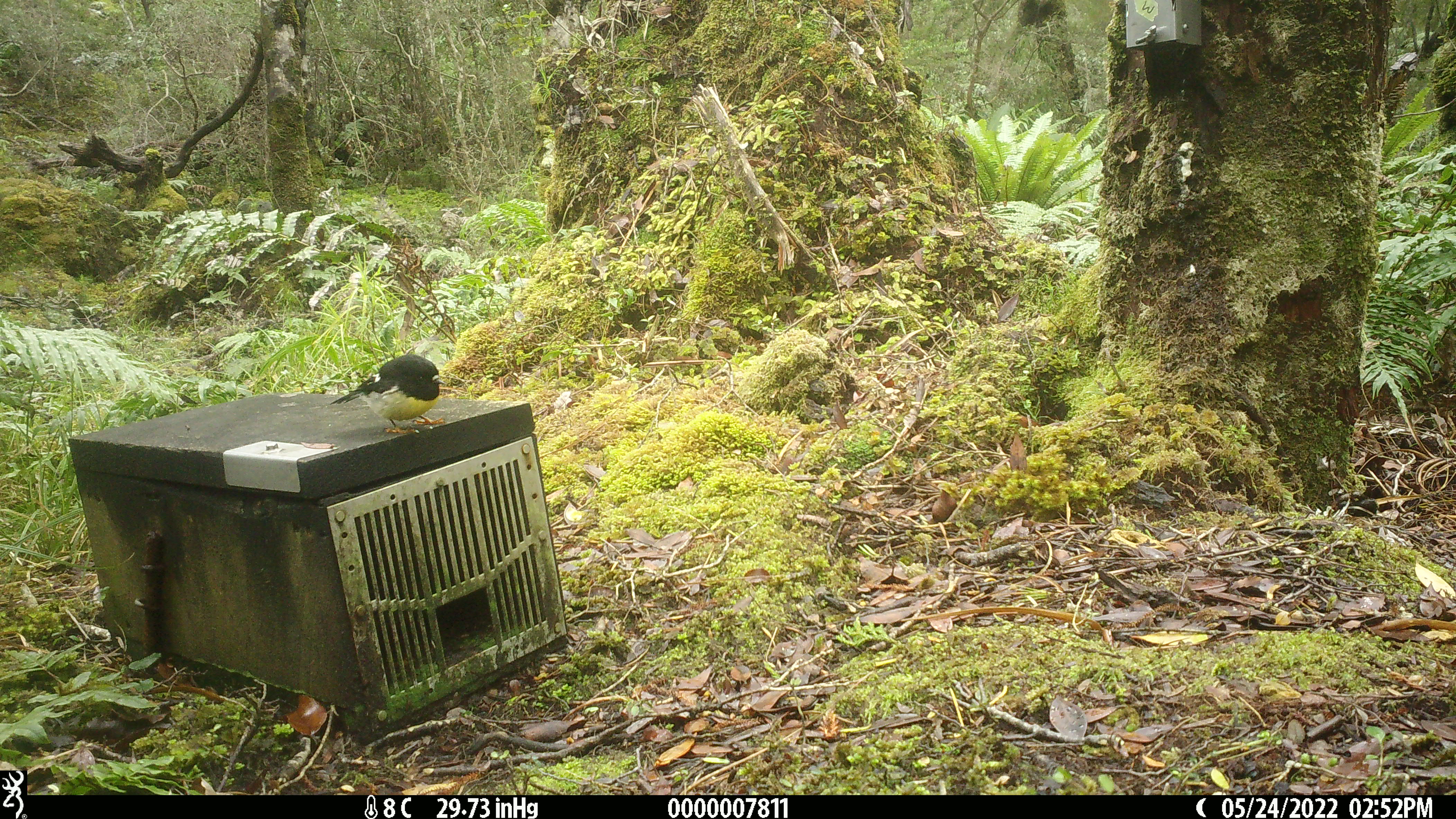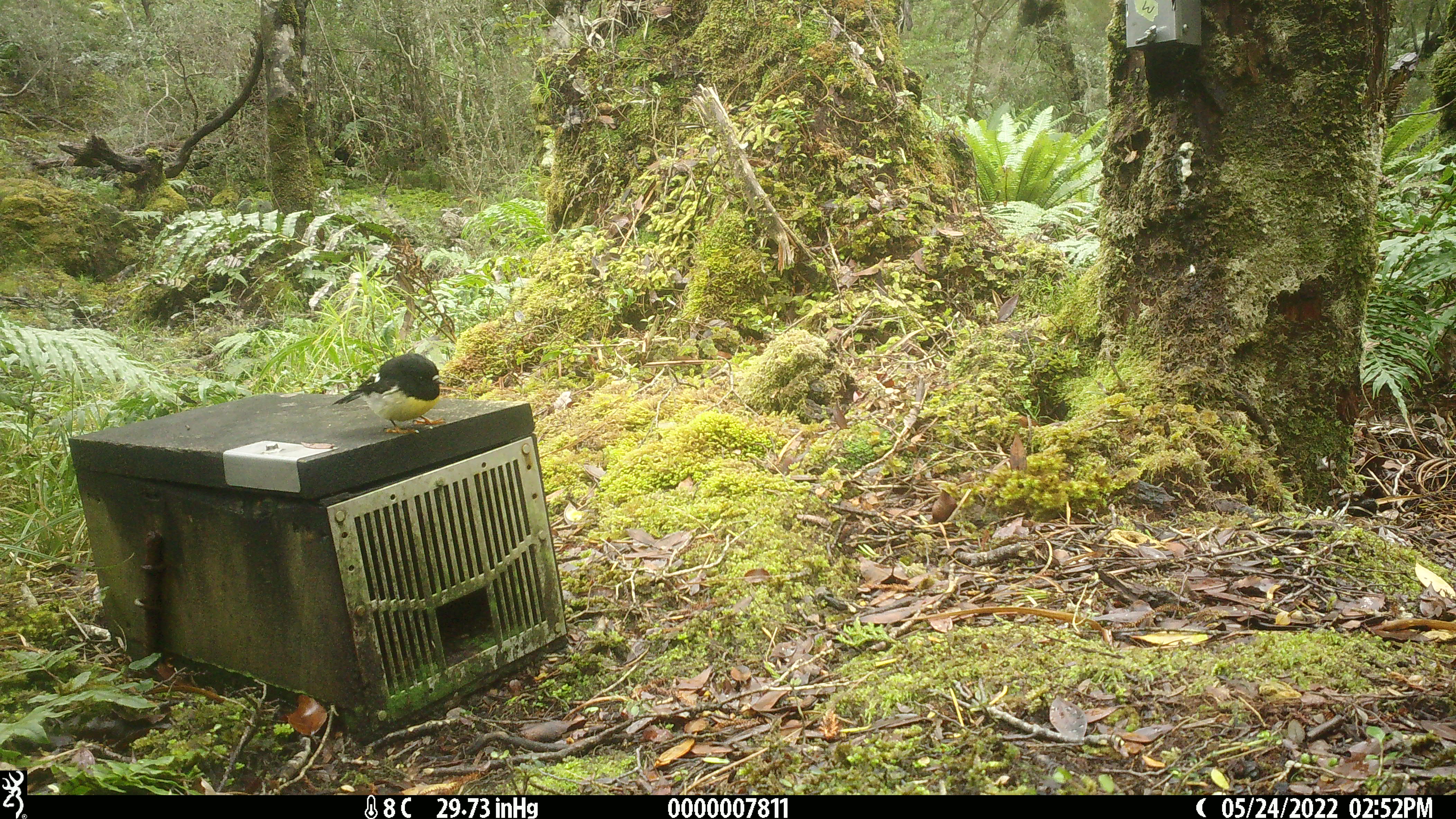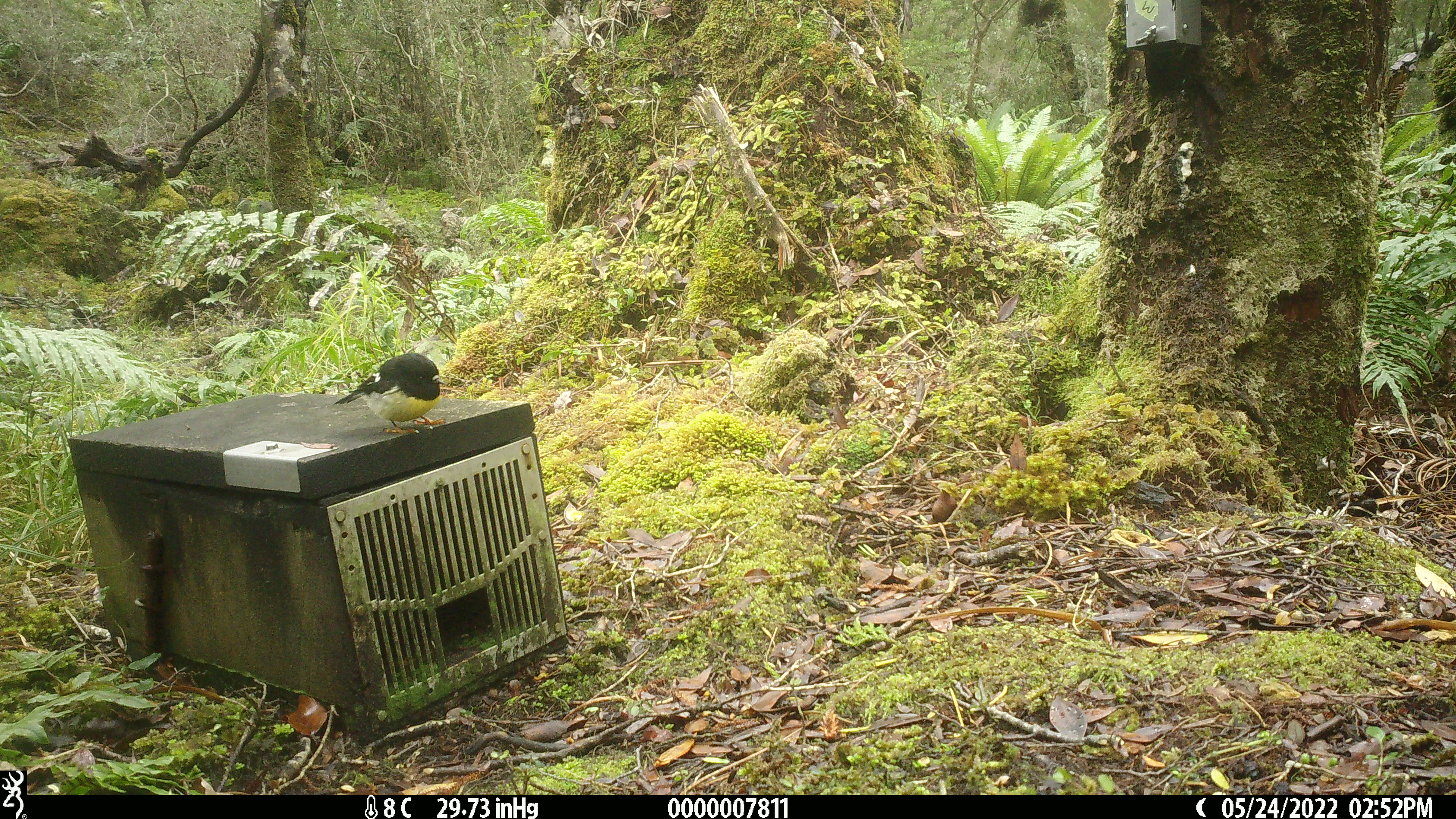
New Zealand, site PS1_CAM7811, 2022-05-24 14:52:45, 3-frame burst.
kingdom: Animalia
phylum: Chordata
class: Aves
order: Passeriformes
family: Petroicidae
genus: Petroica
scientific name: Petroica macrocephala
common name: tomtit